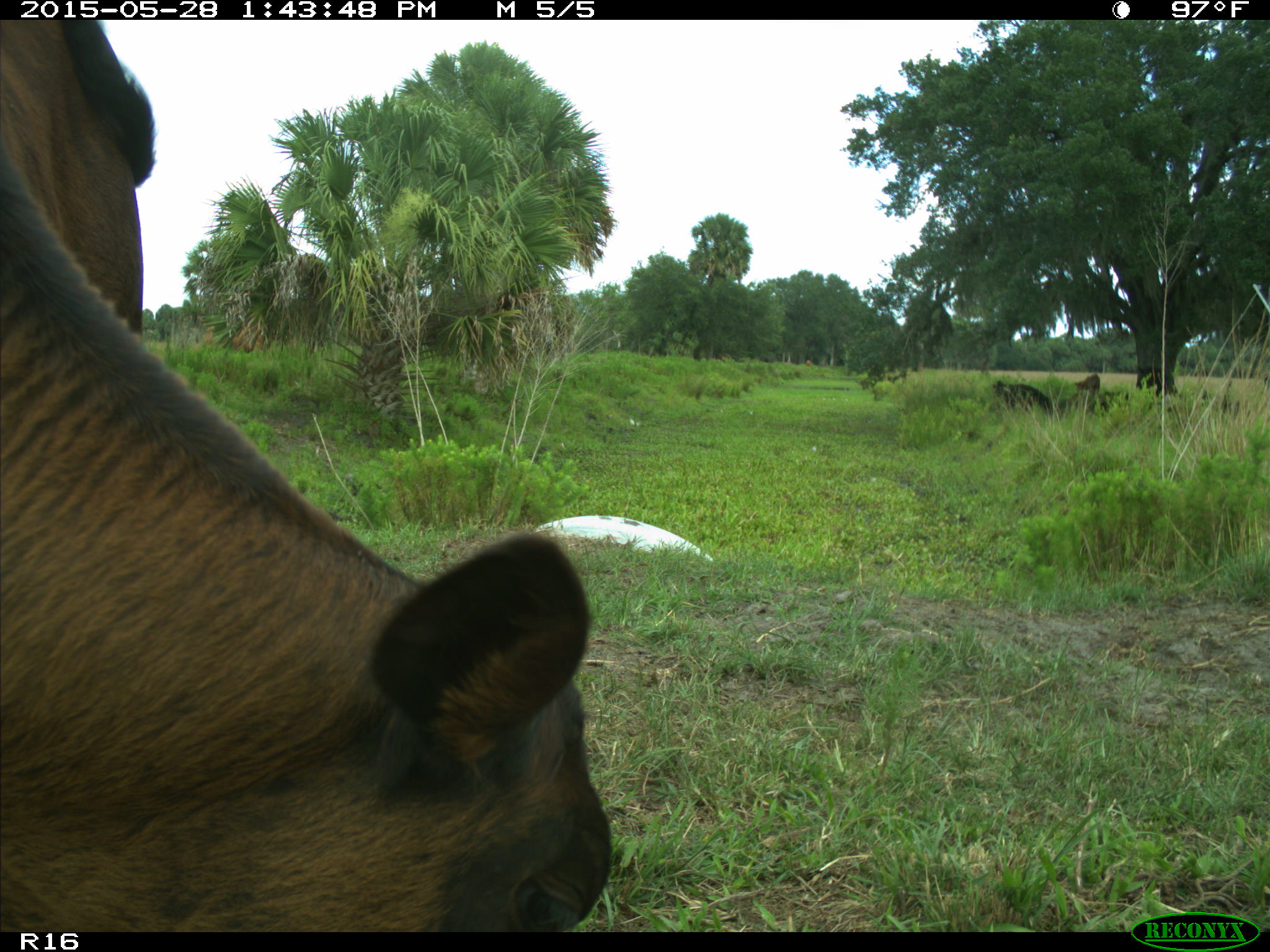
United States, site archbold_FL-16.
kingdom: Animalia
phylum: Chordata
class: Mammalia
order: Artiodactyla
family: Bovidae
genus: Bos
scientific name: Bos taurus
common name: domestic cow